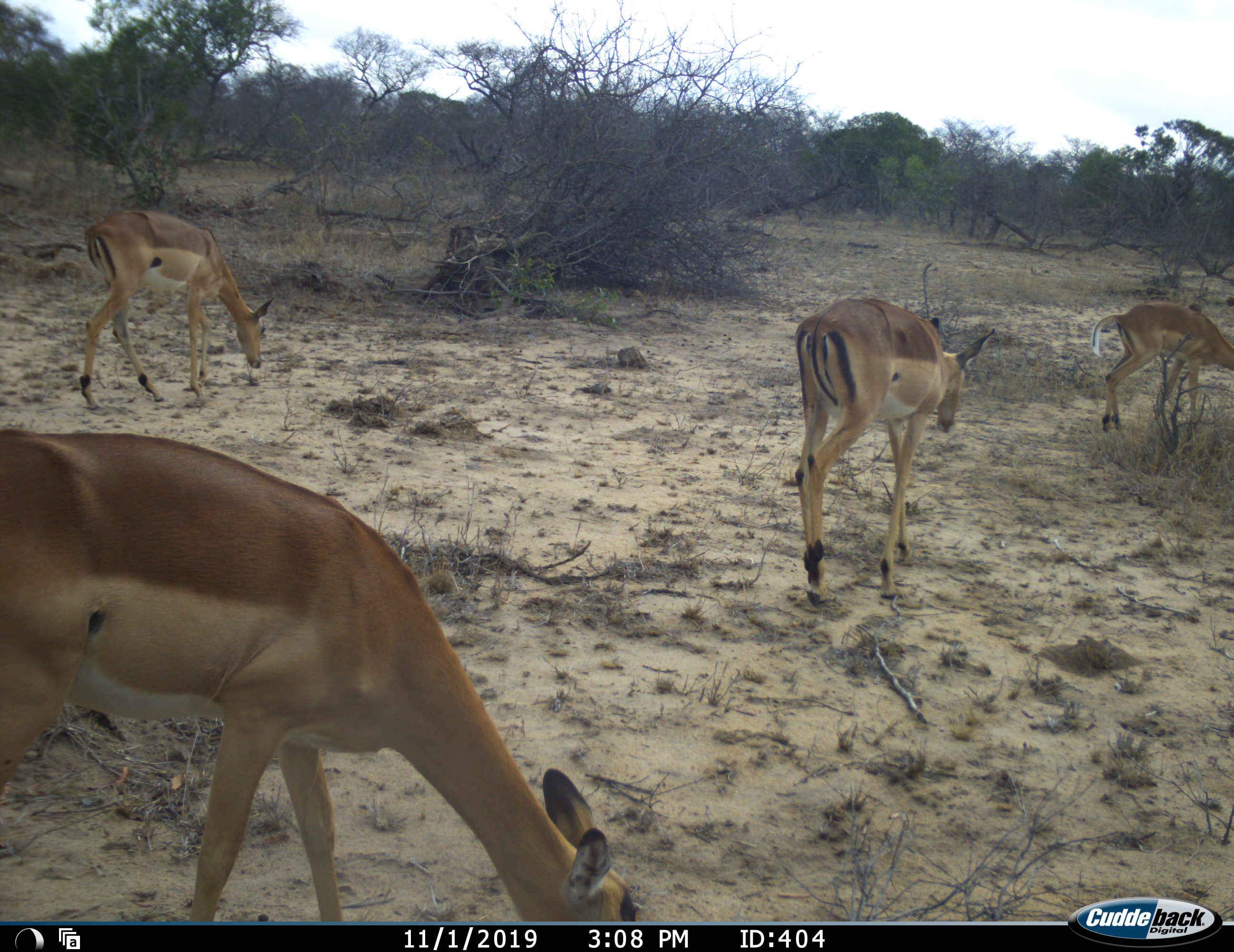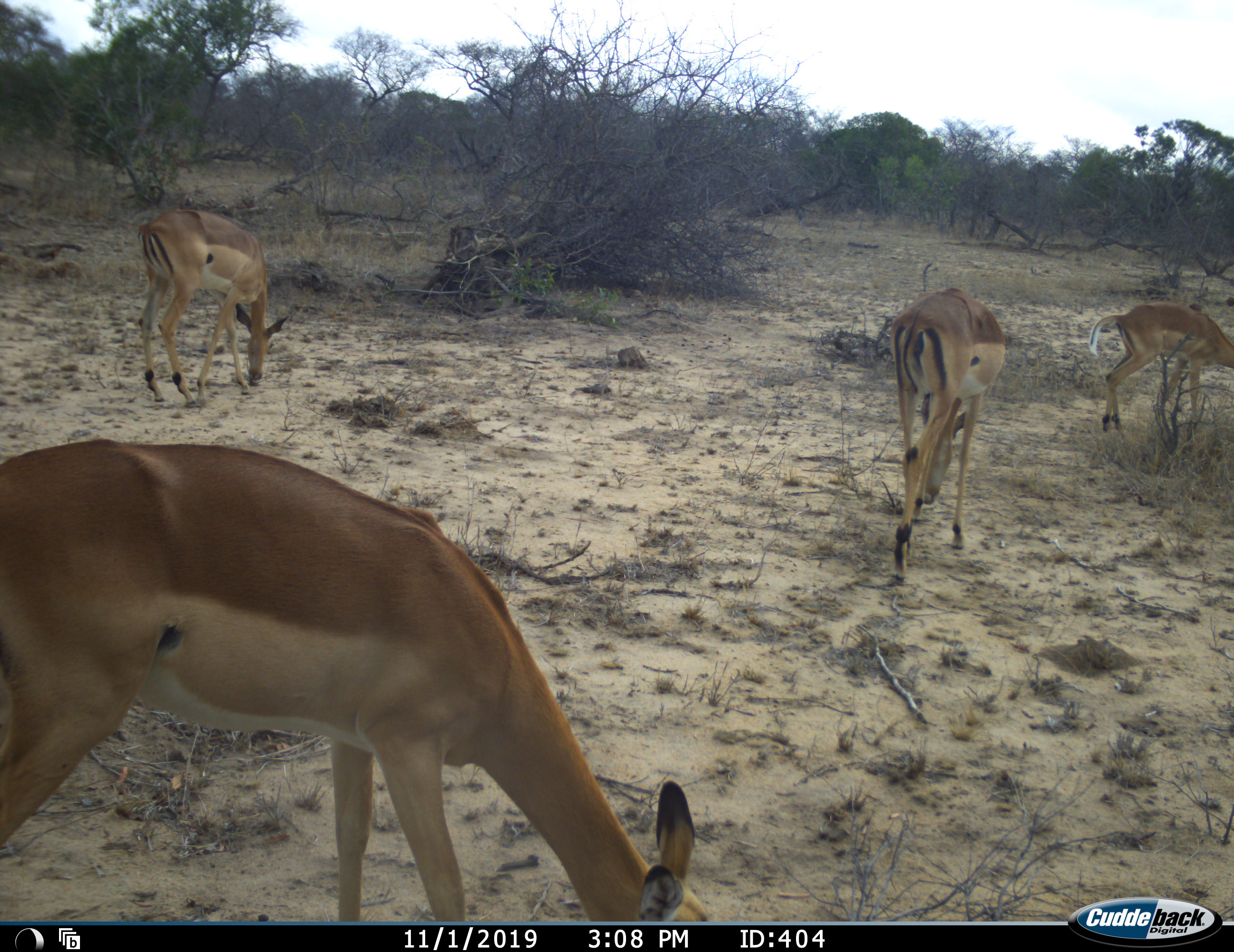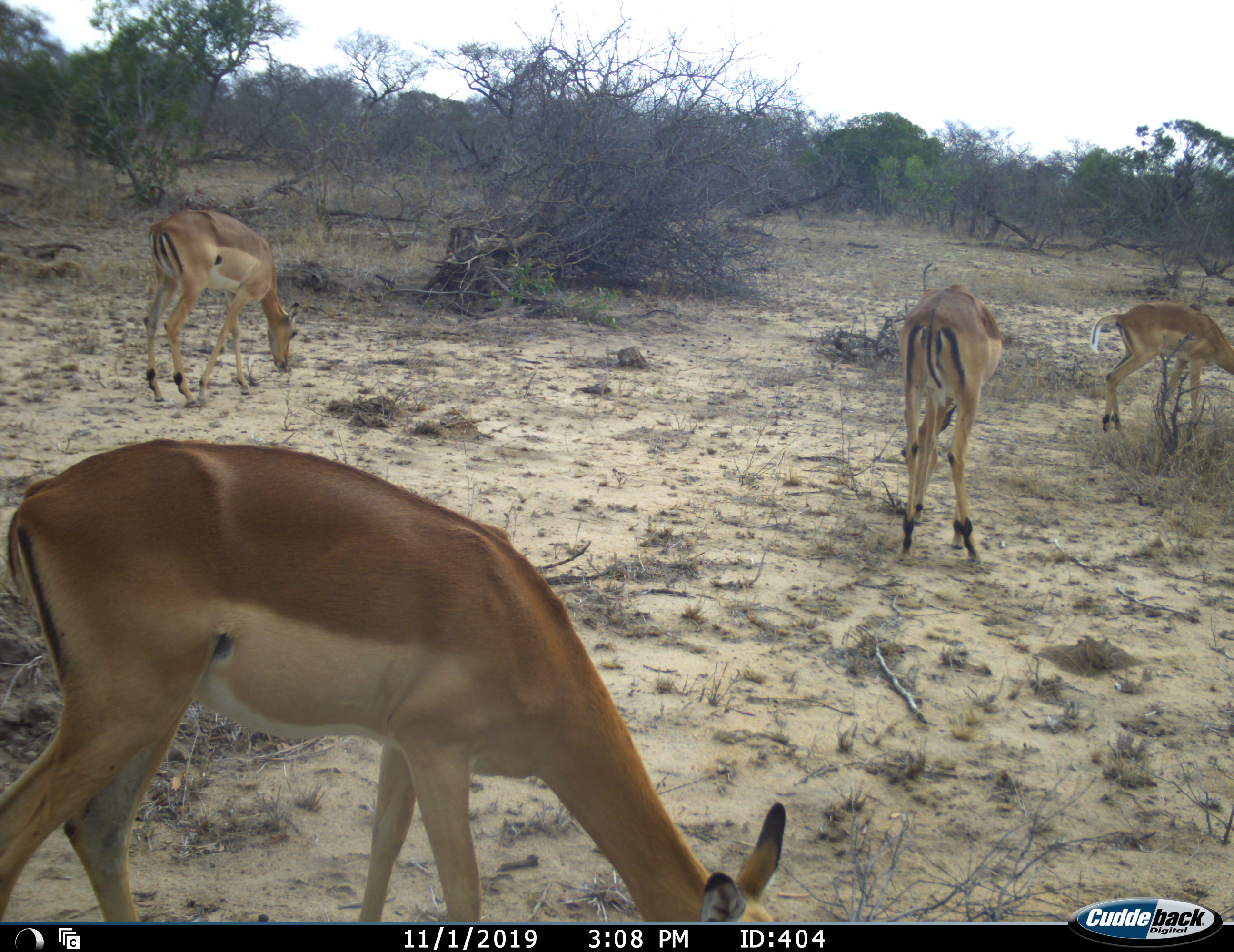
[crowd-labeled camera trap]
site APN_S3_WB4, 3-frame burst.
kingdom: Animalia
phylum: Chordata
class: Mammalia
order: Artiodactyla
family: Bovidae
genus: Aepyceros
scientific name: Aepyceros melampus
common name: impala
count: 4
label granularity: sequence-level